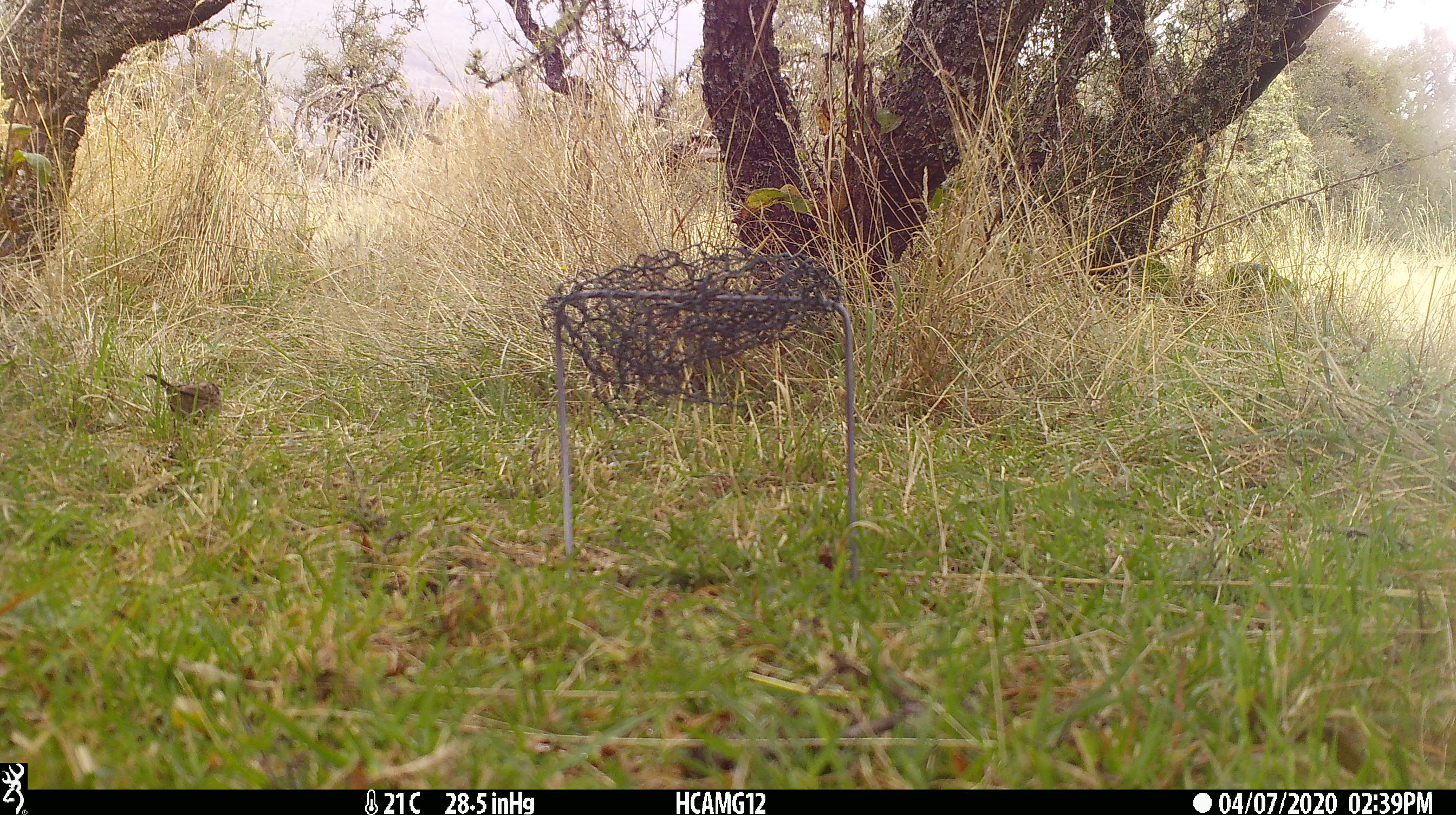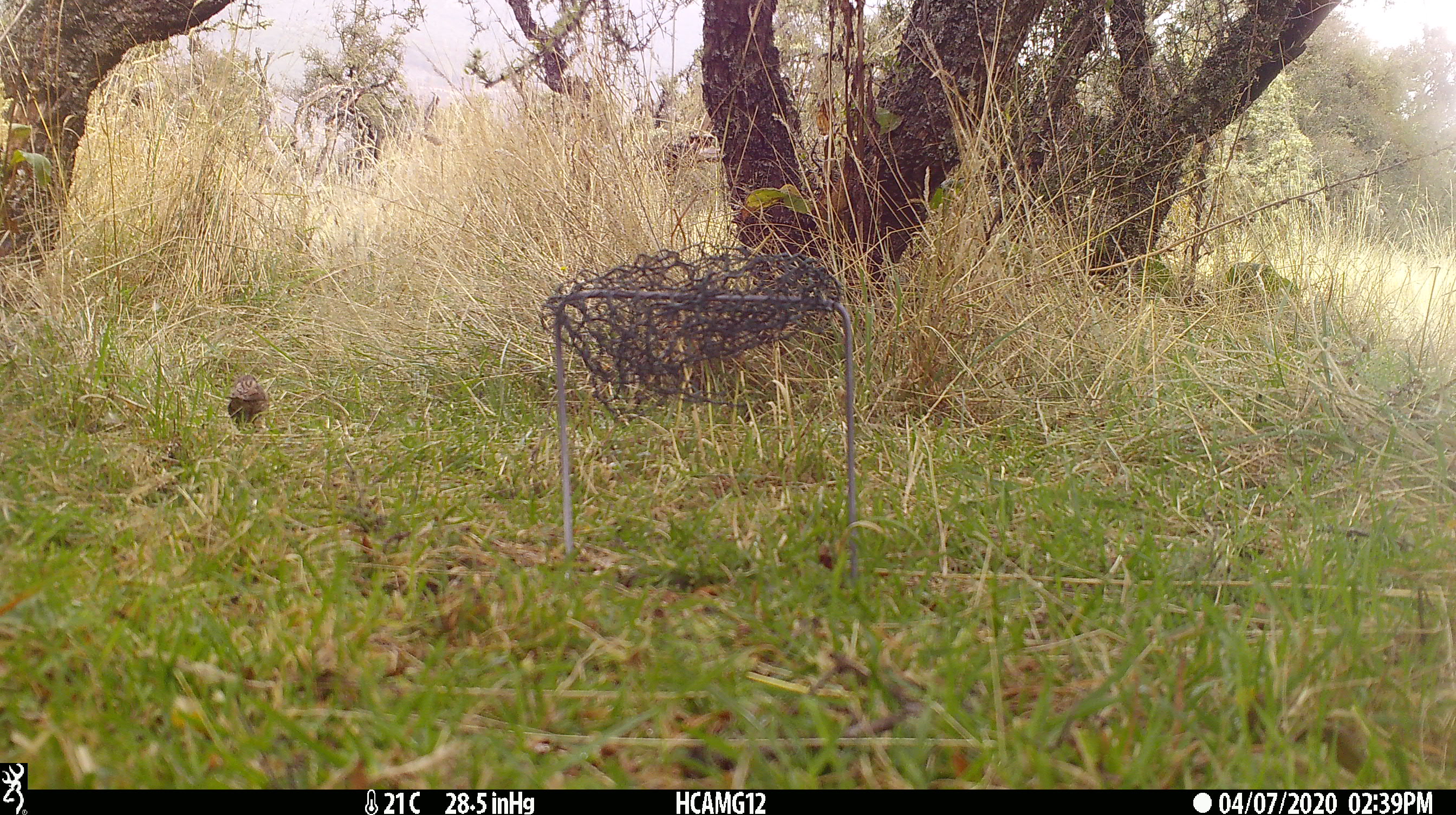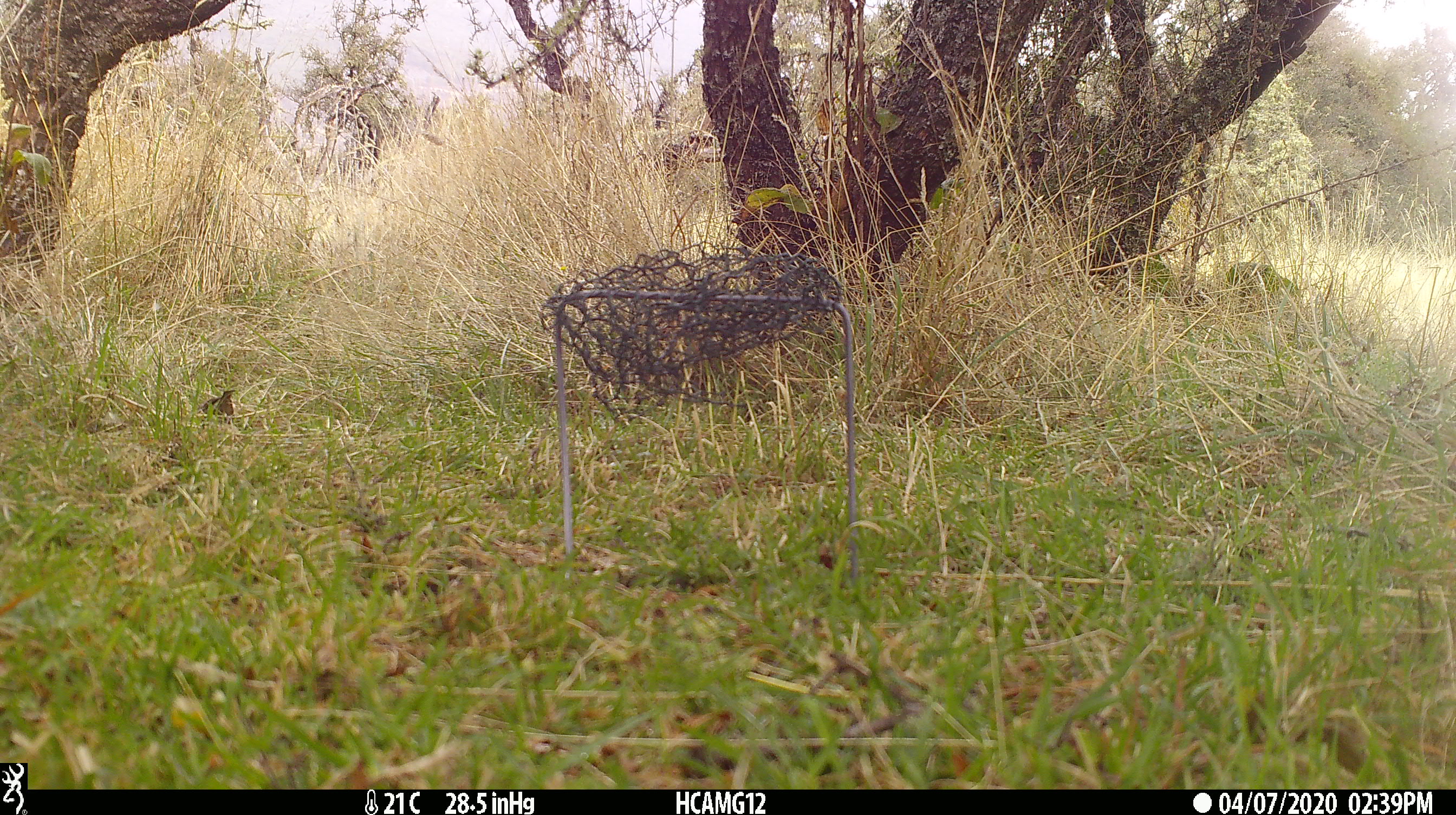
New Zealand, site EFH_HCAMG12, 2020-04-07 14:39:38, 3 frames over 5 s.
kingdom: Animalia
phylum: Chordata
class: Aves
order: Passeriformes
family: Prunellidae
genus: Prunella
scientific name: Prunella modularis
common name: dunnock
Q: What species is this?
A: Dunnock (Prunella modularis).